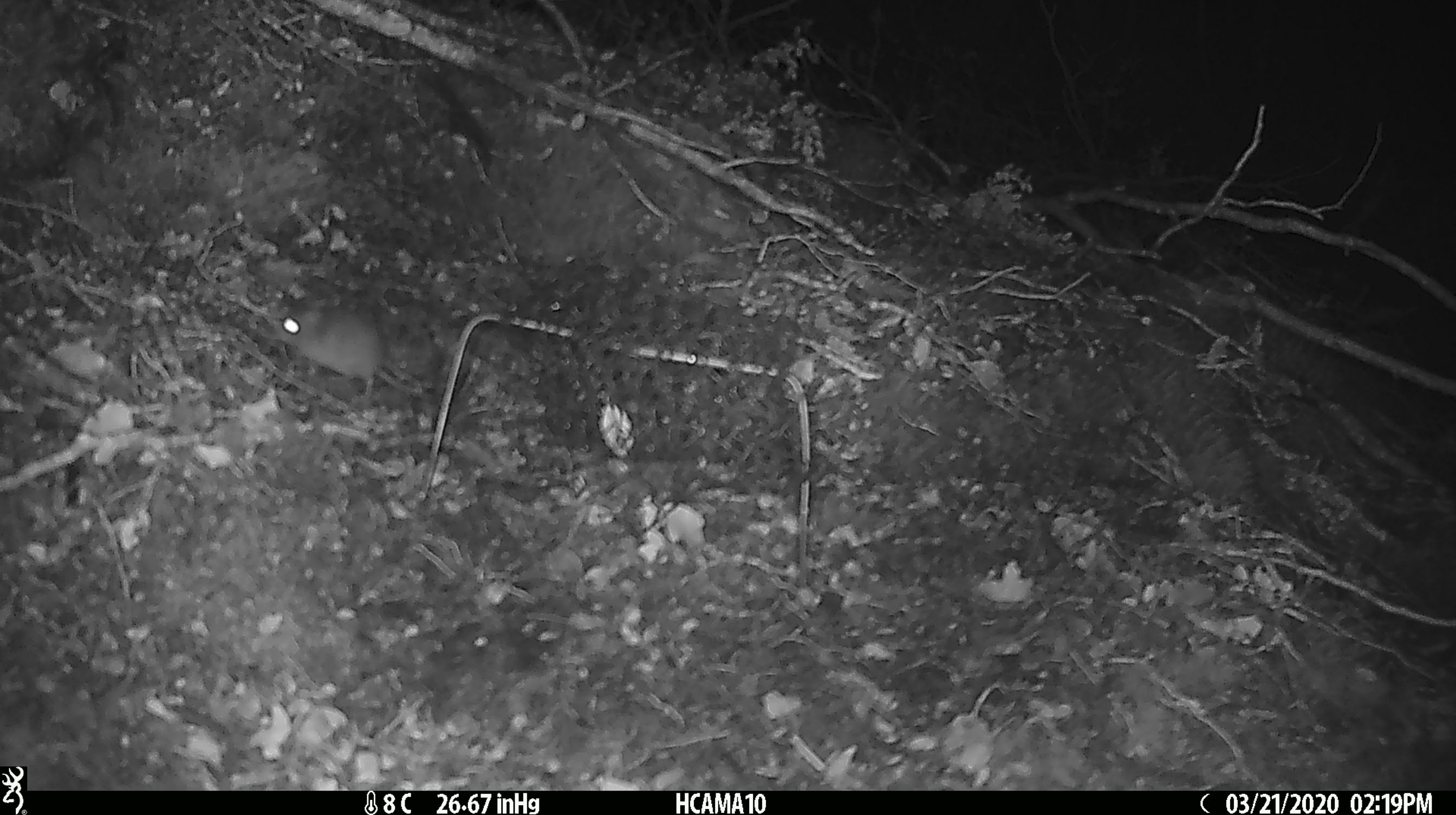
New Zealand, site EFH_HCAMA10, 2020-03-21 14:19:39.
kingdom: Animalia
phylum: Chordata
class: Mammalia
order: Rodentia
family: Muridae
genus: Mus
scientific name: Mus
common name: mouse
Mouse (Mus).